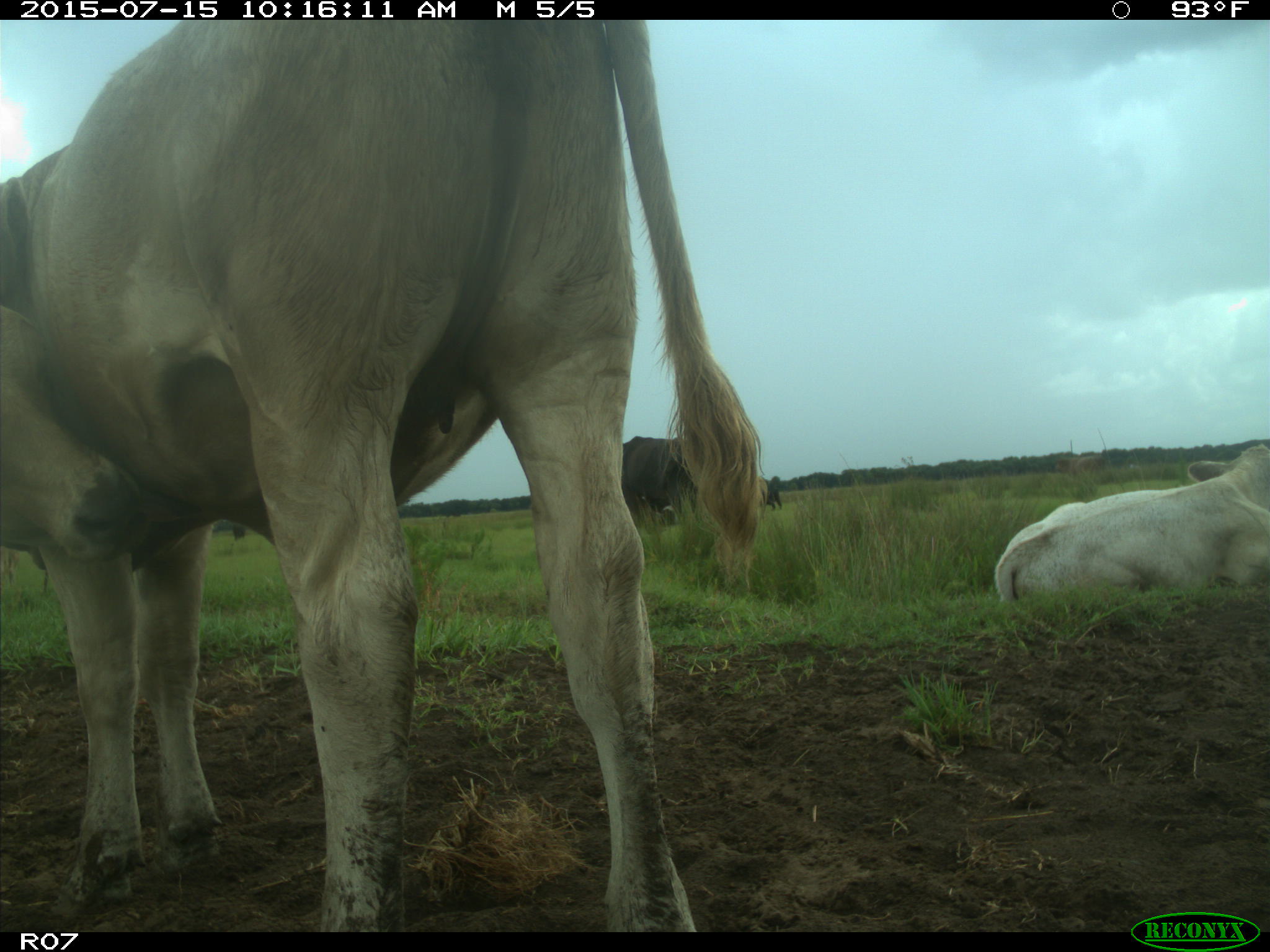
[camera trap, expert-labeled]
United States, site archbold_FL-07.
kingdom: Animalia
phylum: Chordata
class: Mammalia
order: Artiodactyla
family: Bovidae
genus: Bos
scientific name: Bos taurus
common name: domestic cow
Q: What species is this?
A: Bos taurus (domestic cow).